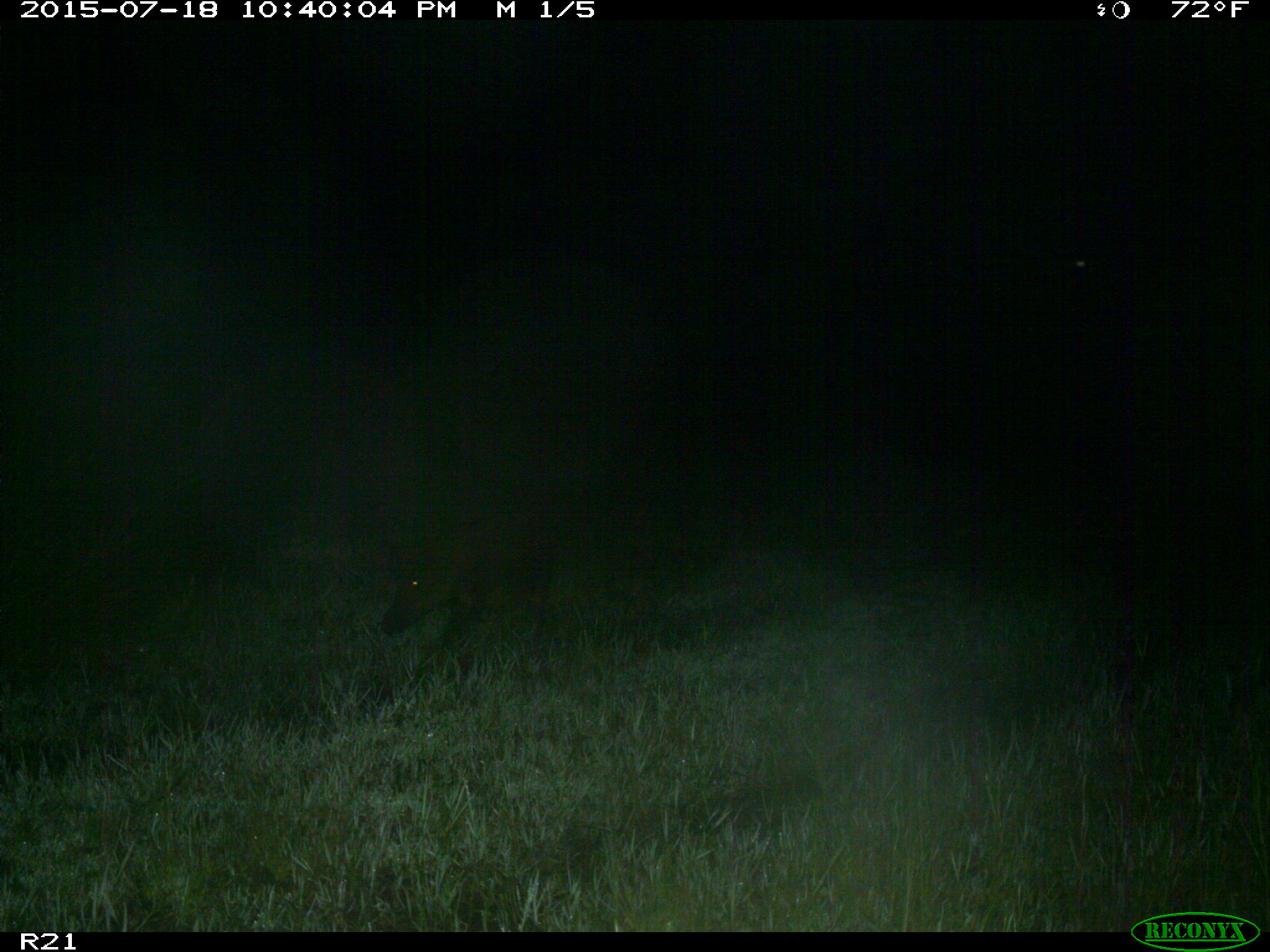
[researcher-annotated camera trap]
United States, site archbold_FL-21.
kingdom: Animalia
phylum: Chordata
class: Mammalia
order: Artiodactyla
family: Suidae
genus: Sus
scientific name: Sus scrofa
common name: wild boar